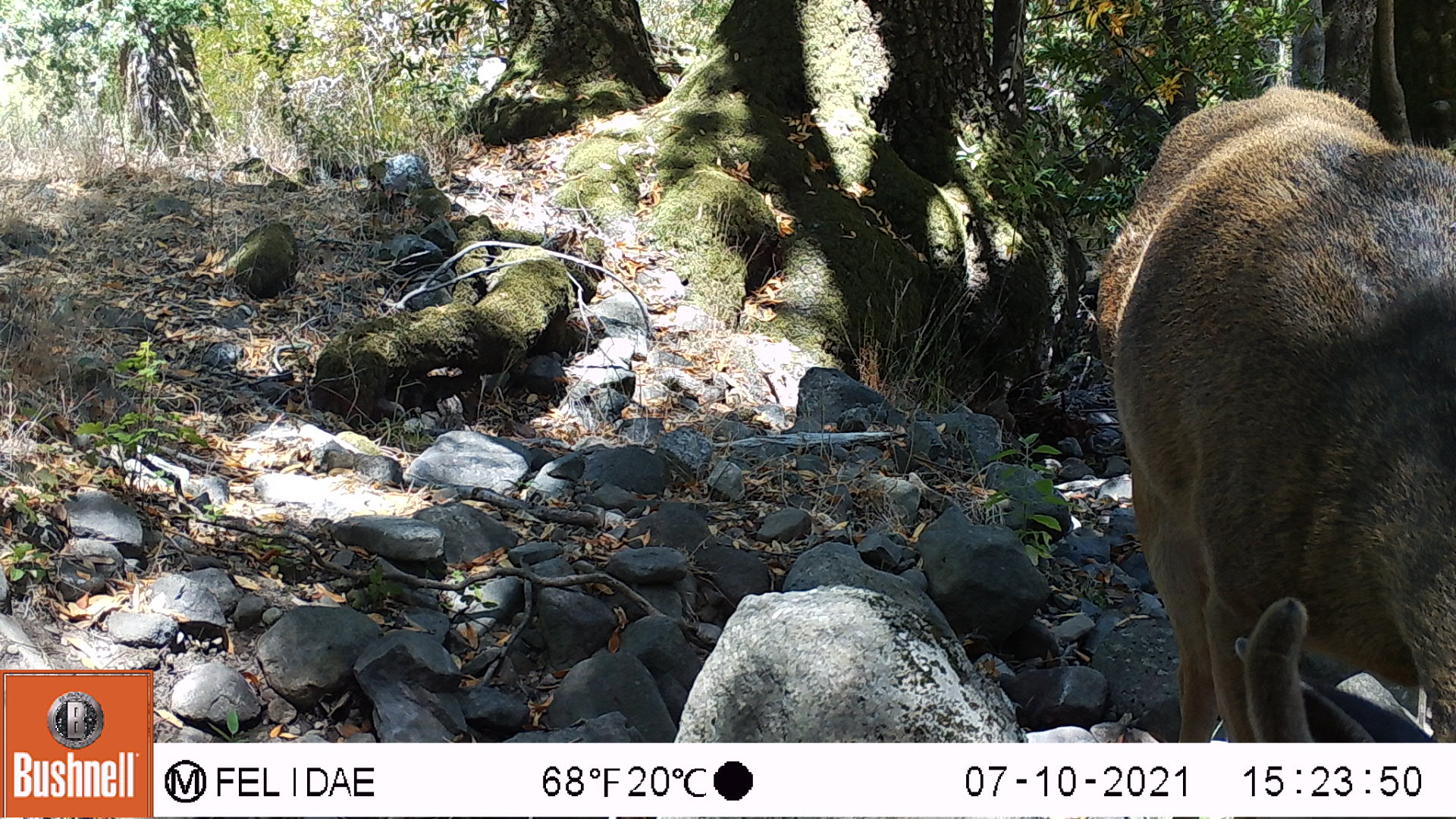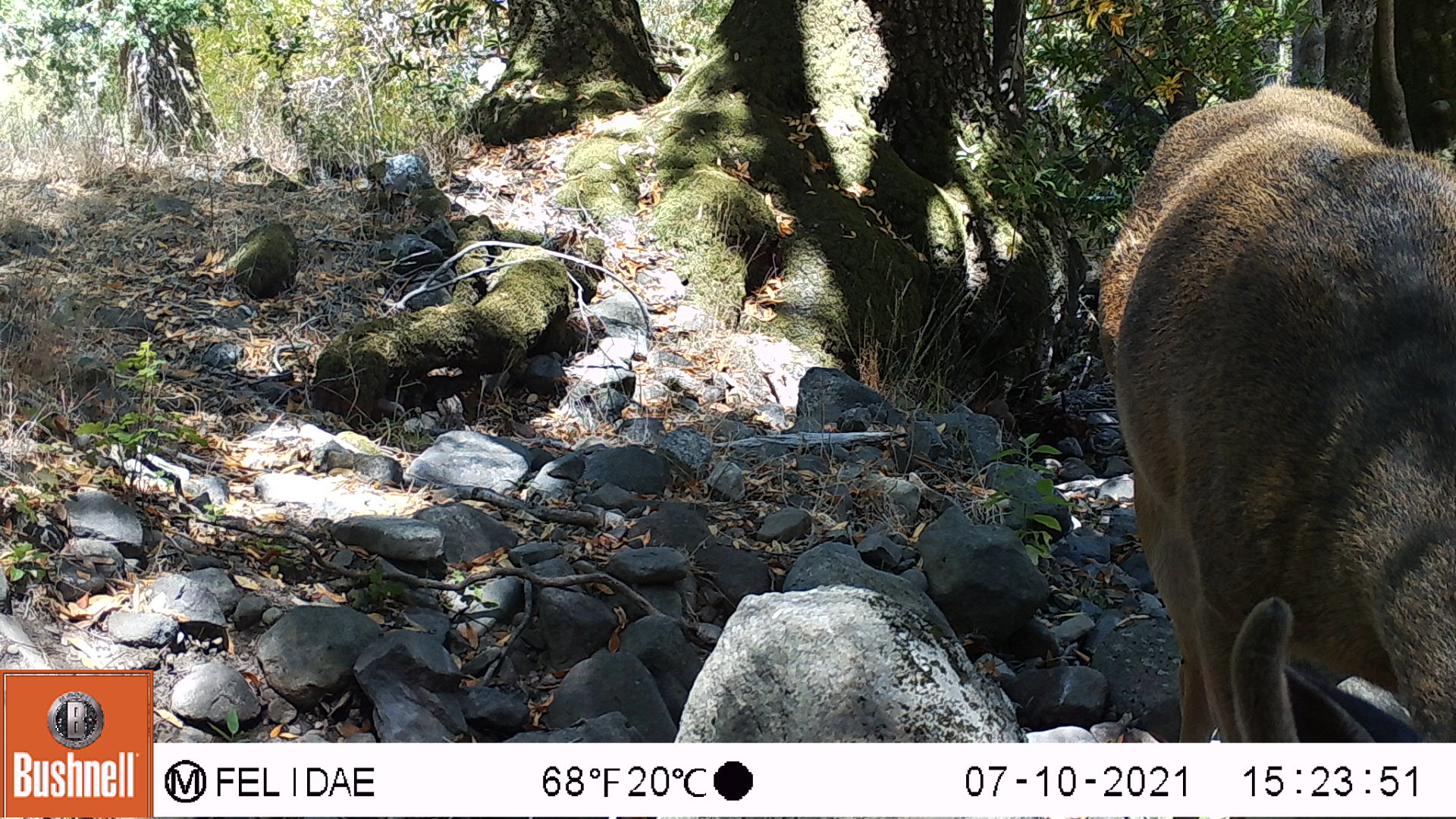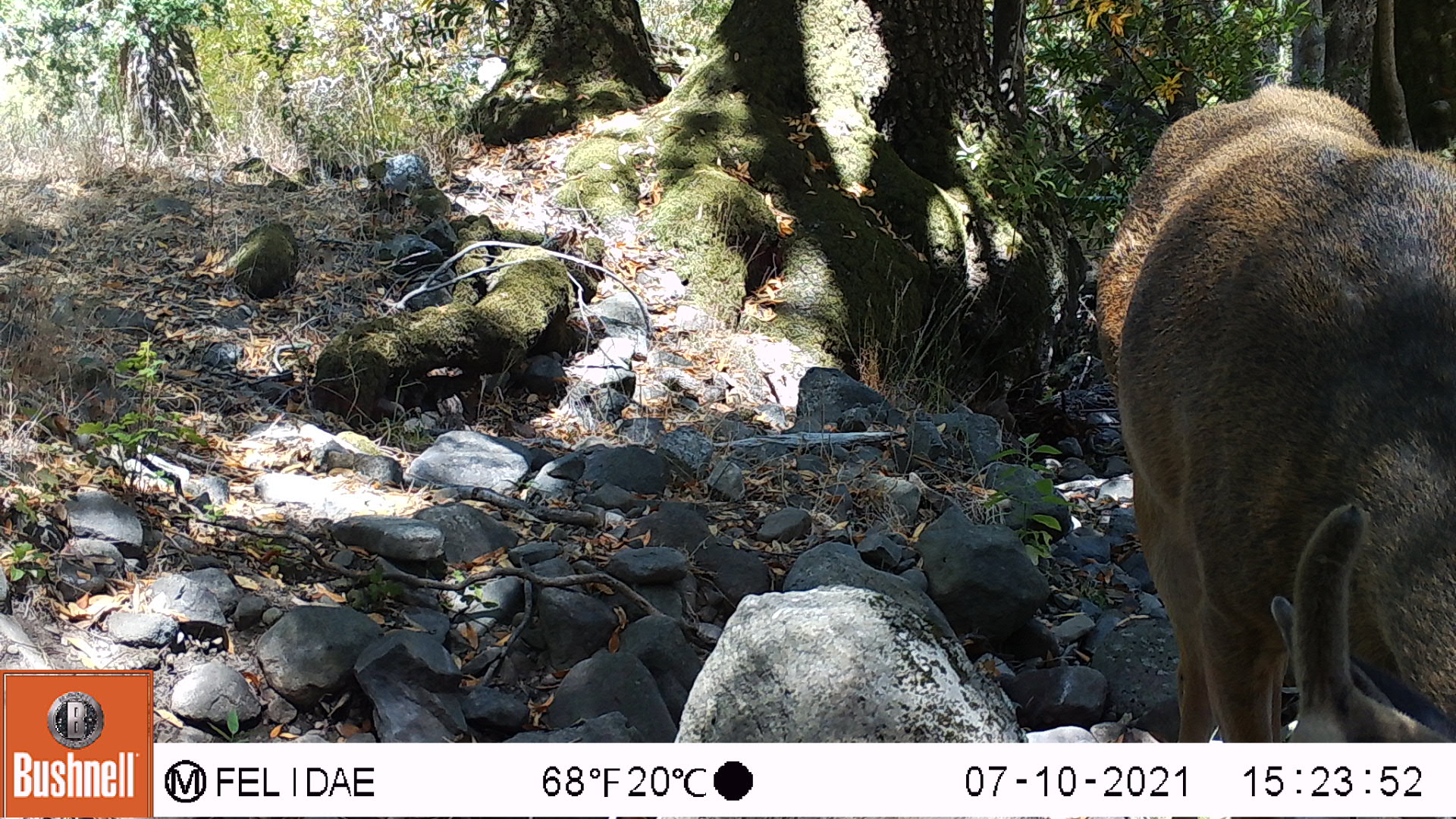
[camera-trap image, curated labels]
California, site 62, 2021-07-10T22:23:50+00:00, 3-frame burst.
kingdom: Animalia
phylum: Chordata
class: Mammalia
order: Artiodactyla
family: Cervidae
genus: Odocoileus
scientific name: Odocoileus hemionus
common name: mule deer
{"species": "mule deer (Odocoileus hemionus)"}